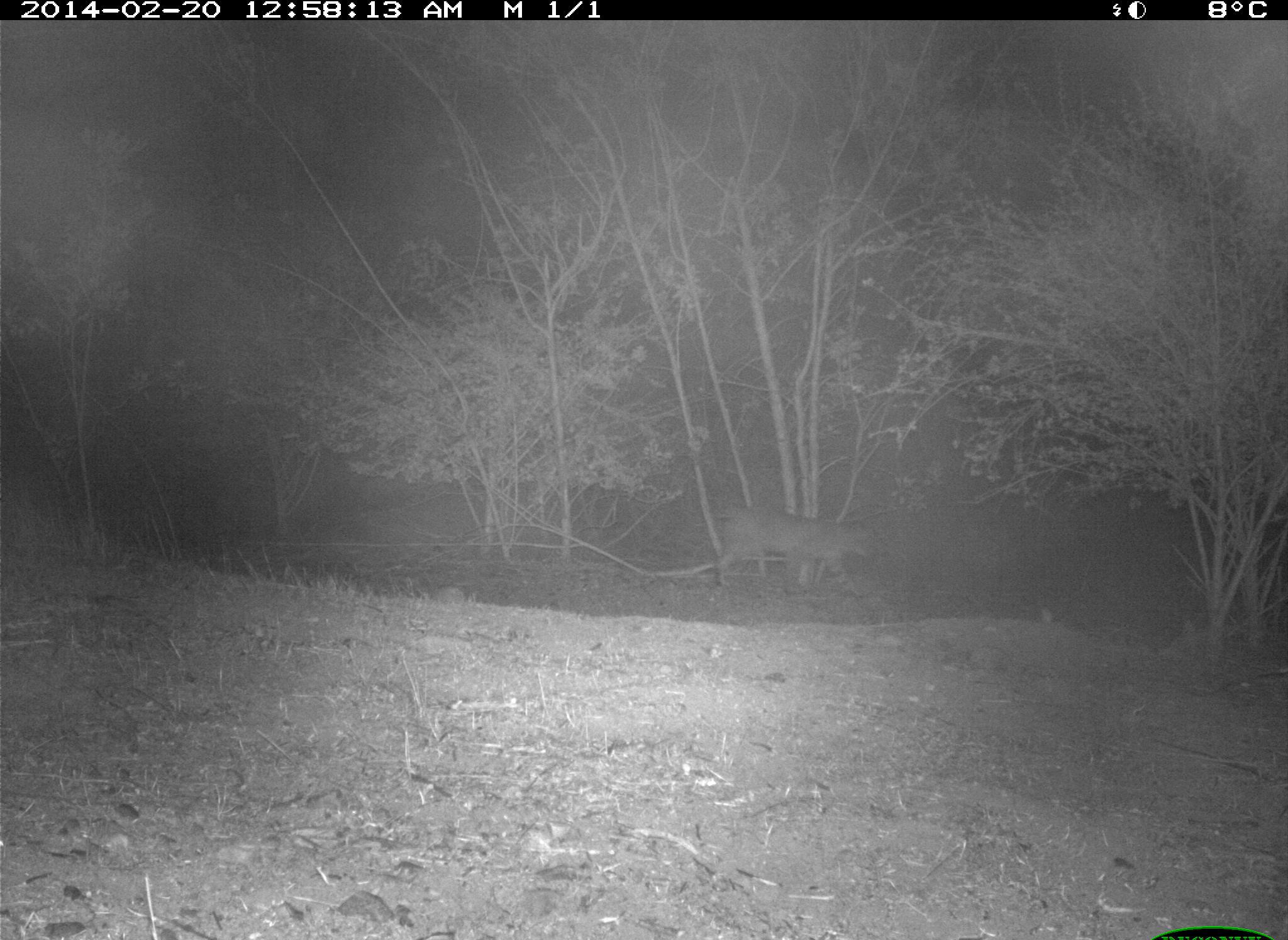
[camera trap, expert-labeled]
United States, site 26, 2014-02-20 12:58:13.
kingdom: Animalia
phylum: Chordata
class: Mammalia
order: Carnivora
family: Felidae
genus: Lynx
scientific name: Lynx rufus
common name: bobcat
Bobcat (Lynx rufus).